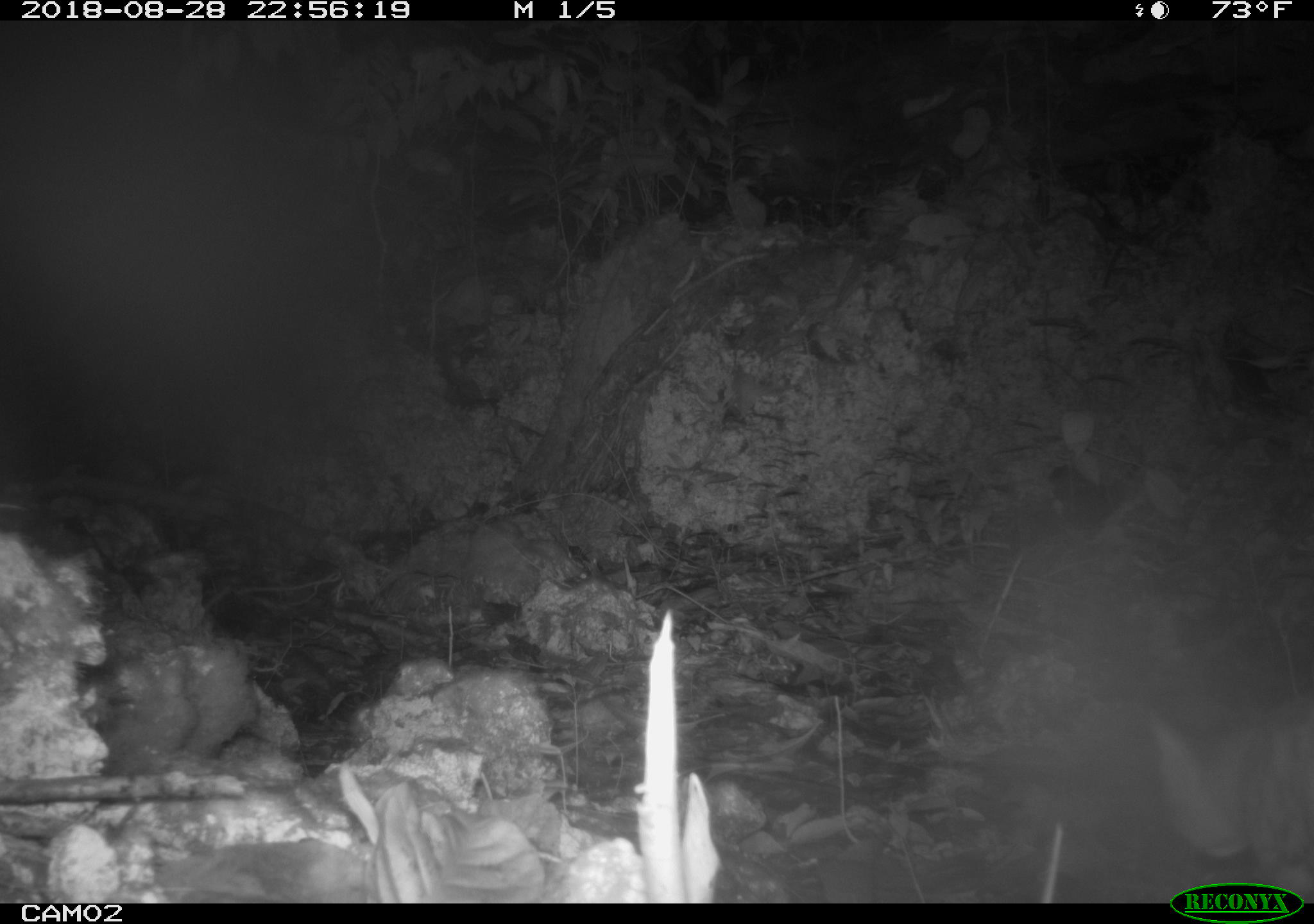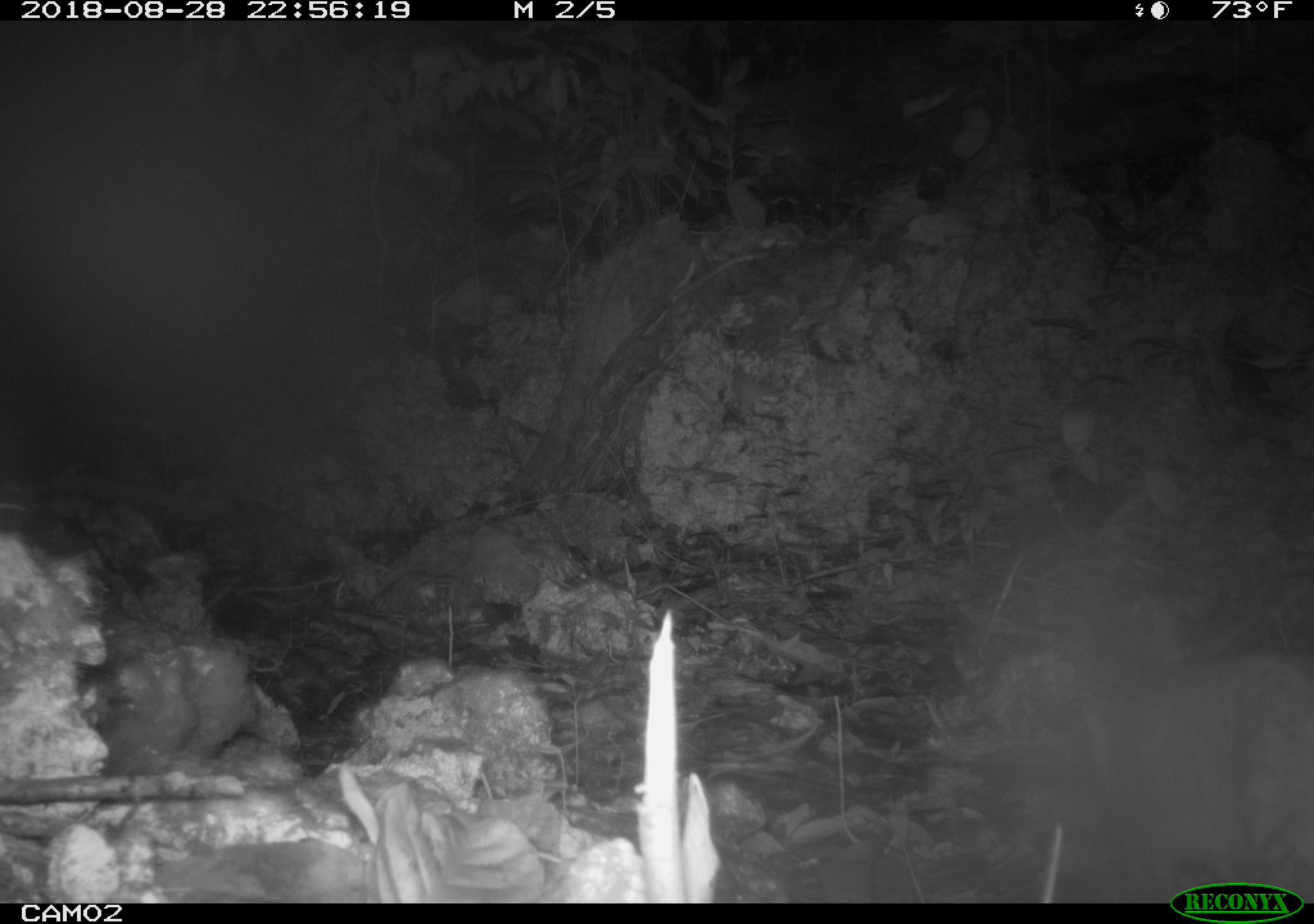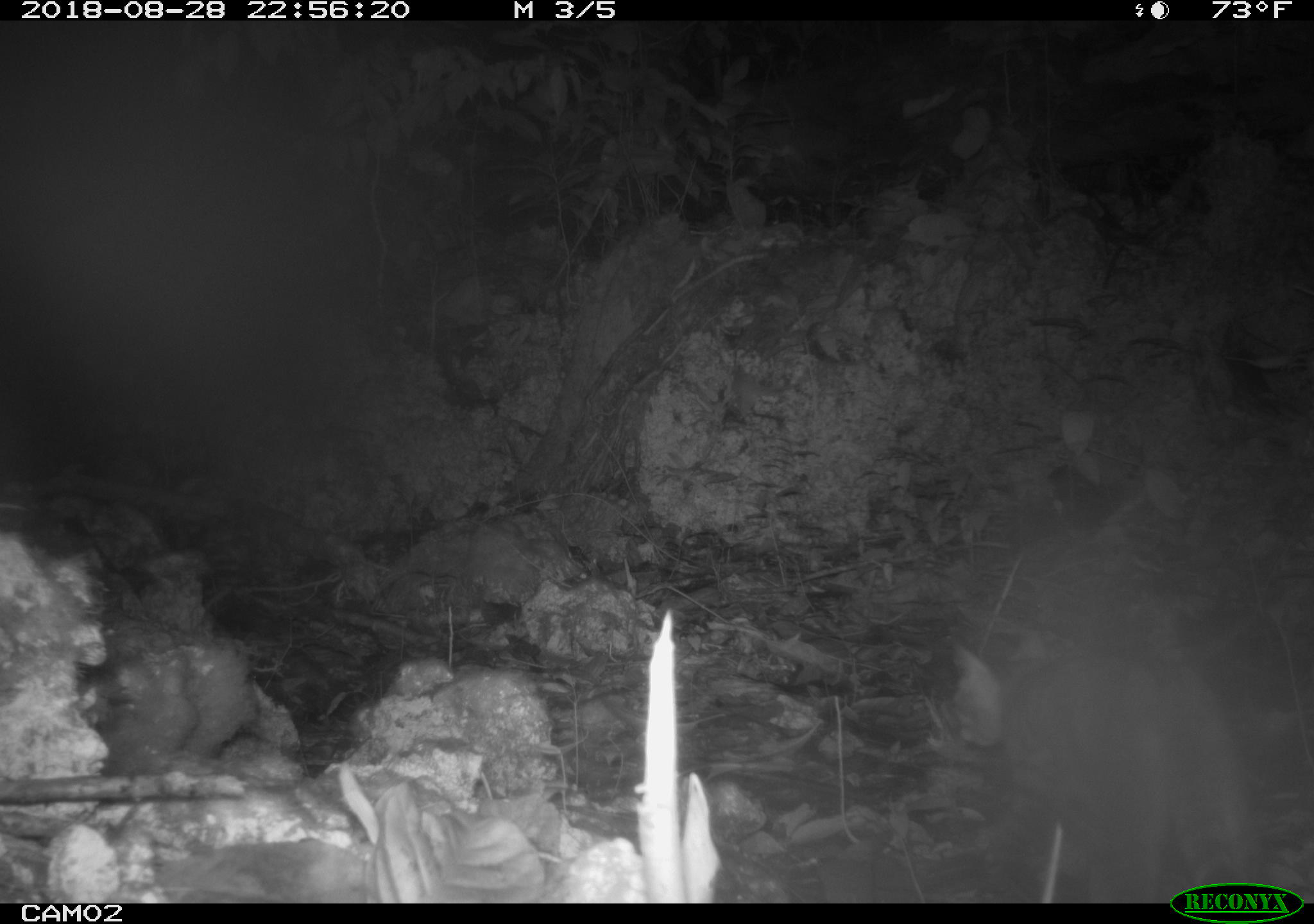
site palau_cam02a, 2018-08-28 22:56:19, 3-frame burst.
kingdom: Animalia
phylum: Chordata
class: Mammalia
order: Carnivora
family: Felidae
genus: Felis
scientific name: Felis catus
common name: cat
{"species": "cat (Felis catus)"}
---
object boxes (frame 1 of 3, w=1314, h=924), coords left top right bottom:
cat: 1140 693 1314 907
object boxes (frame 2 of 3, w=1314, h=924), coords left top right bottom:
cat: 1072 651 1314 905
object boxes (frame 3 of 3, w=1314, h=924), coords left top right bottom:
cat: 939 636 1288 903